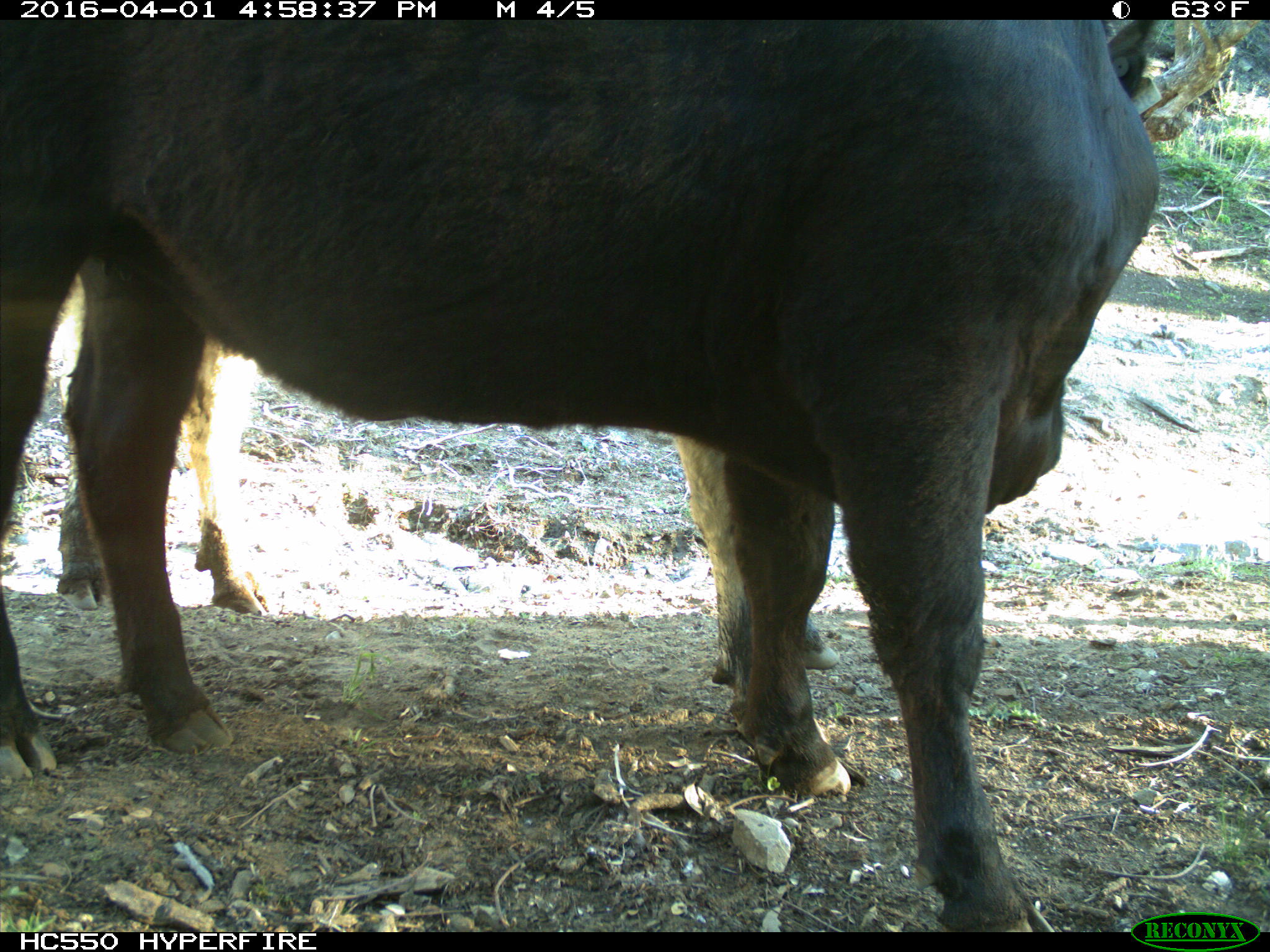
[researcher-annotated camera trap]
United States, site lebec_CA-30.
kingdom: Animalia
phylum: Chordata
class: Mammalia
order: Artiodactyla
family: Bovidae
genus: Bos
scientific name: Bos taurus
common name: domestic cow